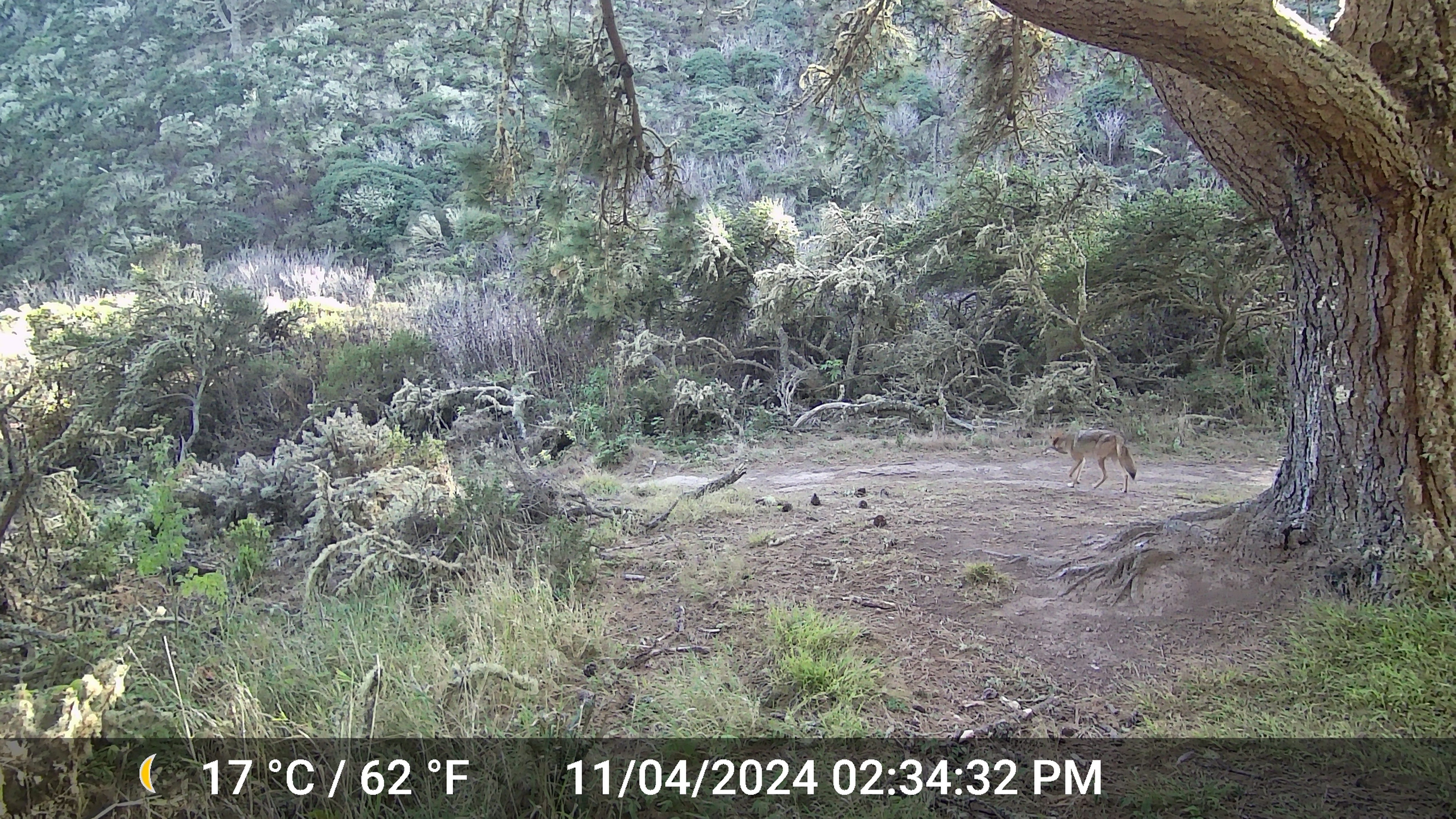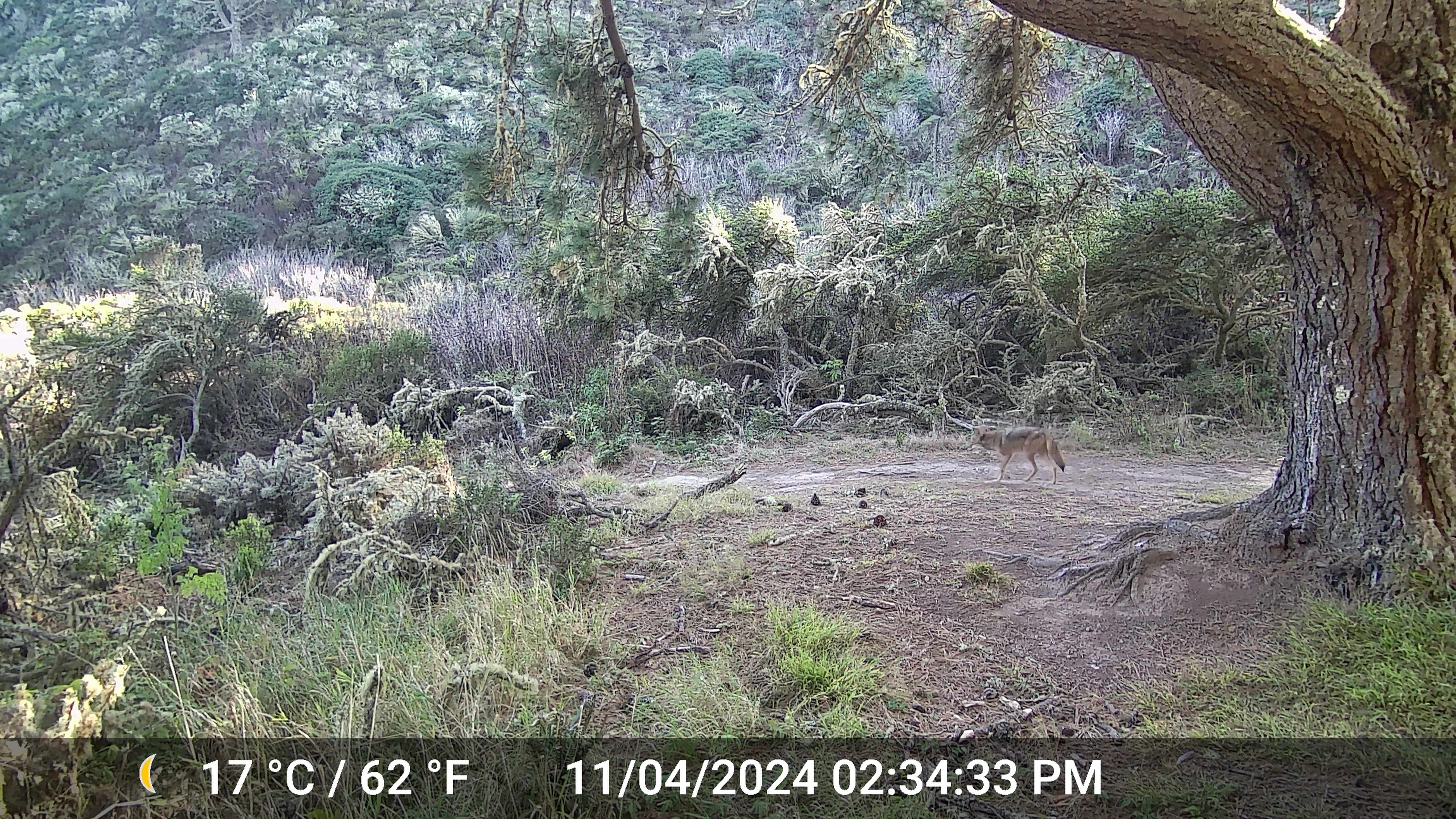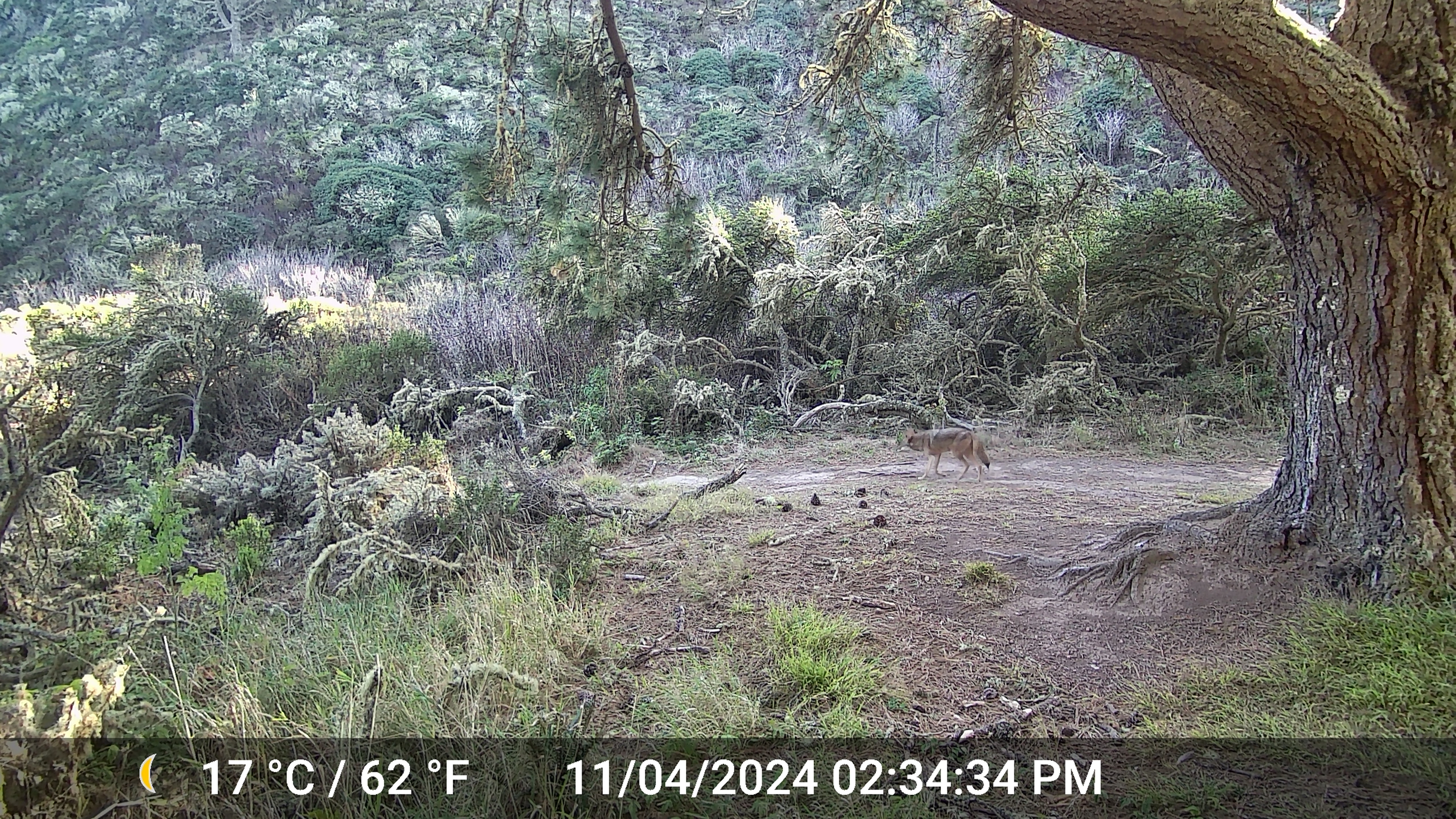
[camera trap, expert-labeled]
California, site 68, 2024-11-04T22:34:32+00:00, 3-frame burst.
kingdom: Animalia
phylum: Chordata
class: Mammalia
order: Carnivora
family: Canidae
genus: Canis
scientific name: Canis latrans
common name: coyote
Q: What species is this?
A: Coyote (Canis latrans).